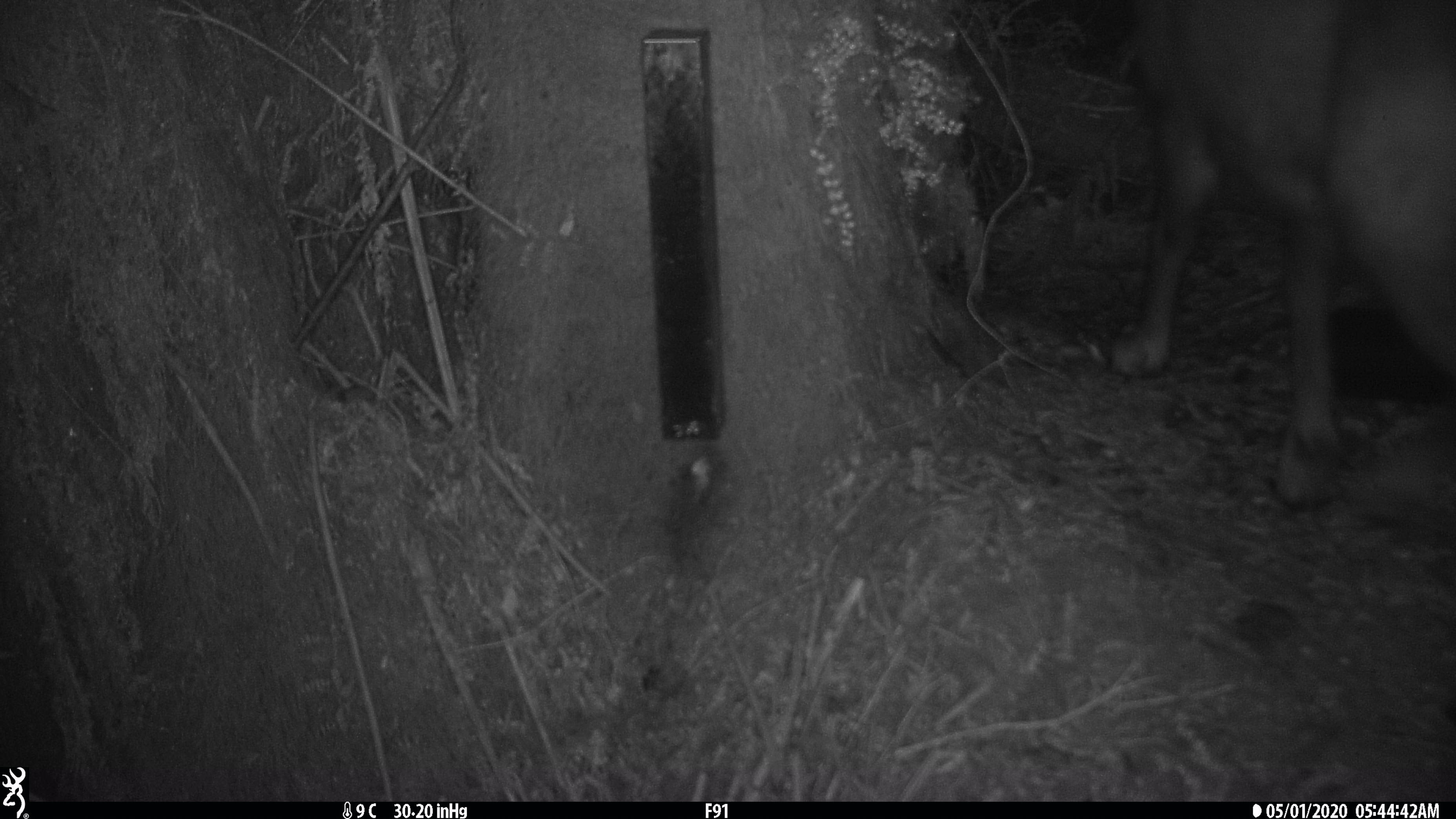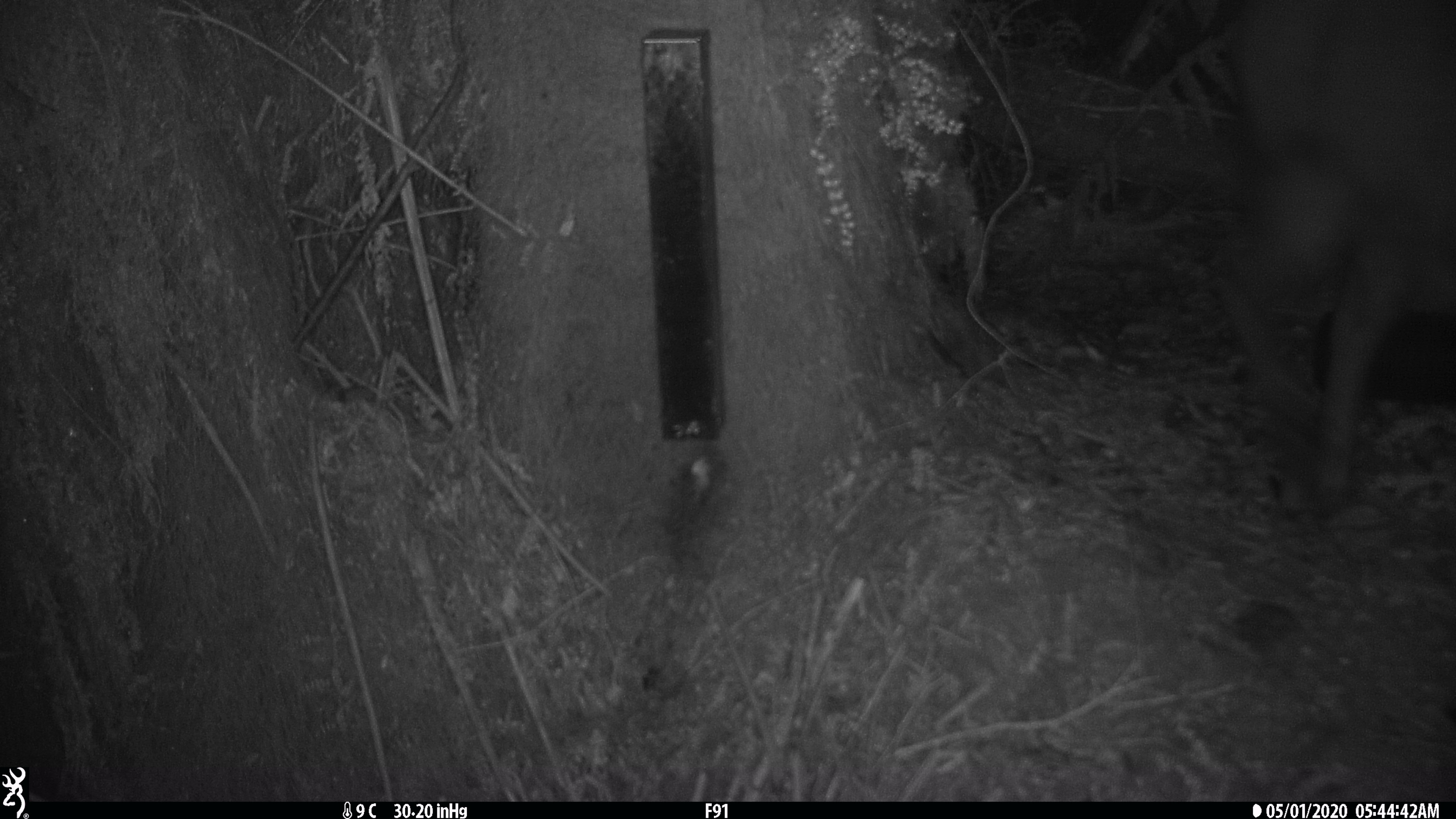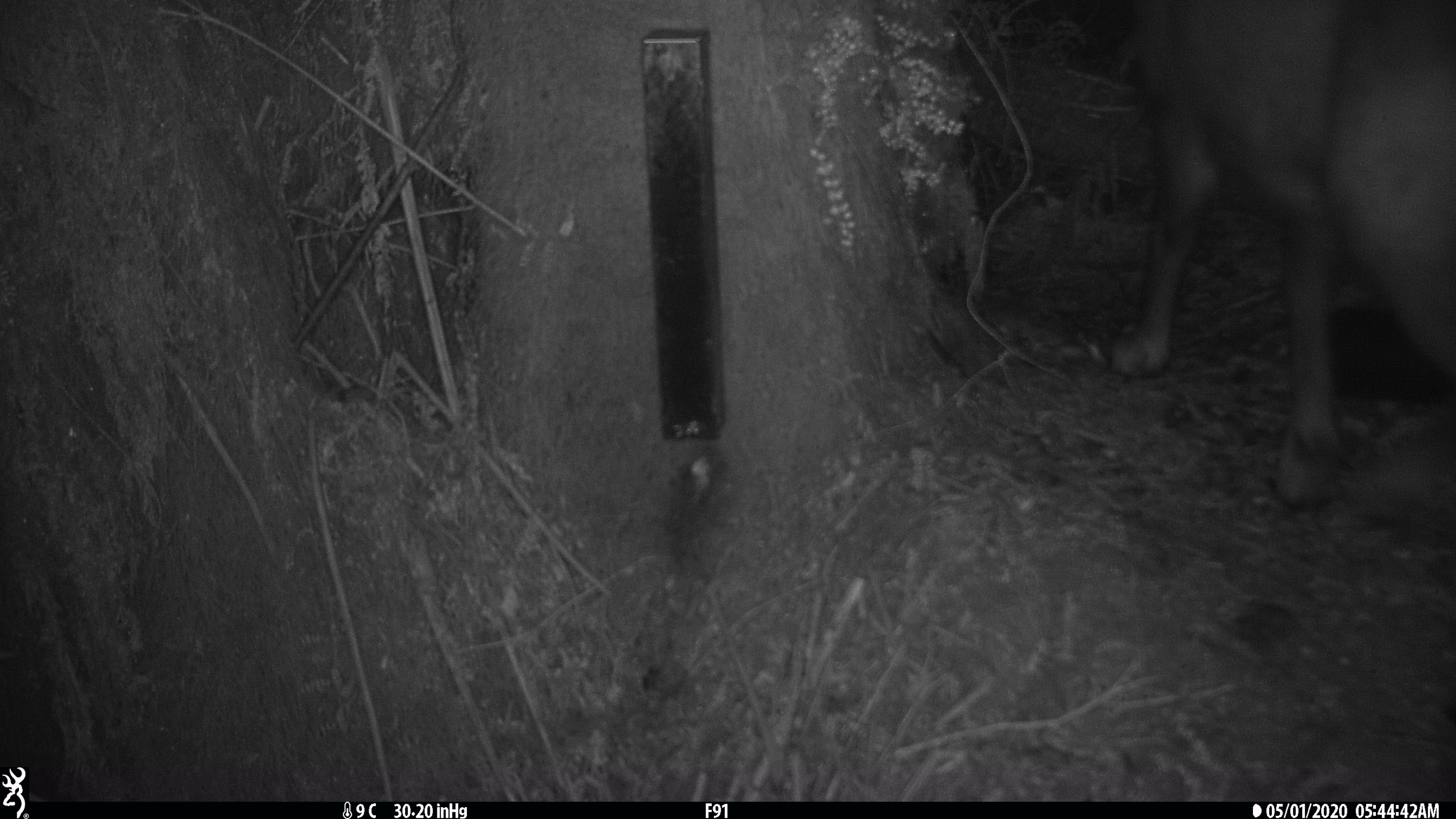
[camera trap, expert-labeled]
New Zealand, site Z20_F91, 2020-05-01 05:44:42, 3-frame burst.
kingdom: Animalia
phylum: Chordata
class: Mammalia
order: Artiodactyla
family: Bovidae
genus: Rupicapra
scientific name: Rupicapra rupicapra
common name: alpine chamois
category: chamois